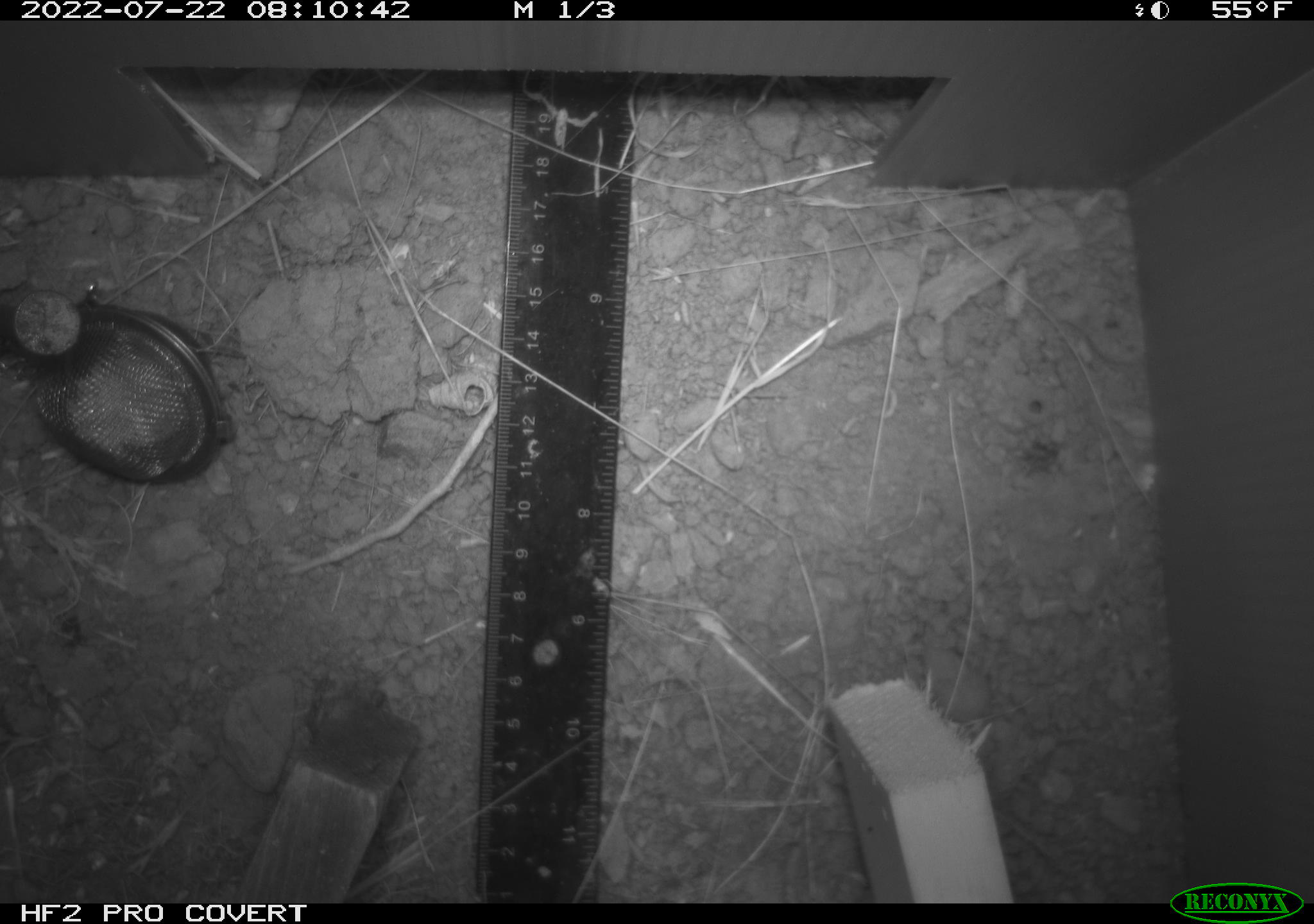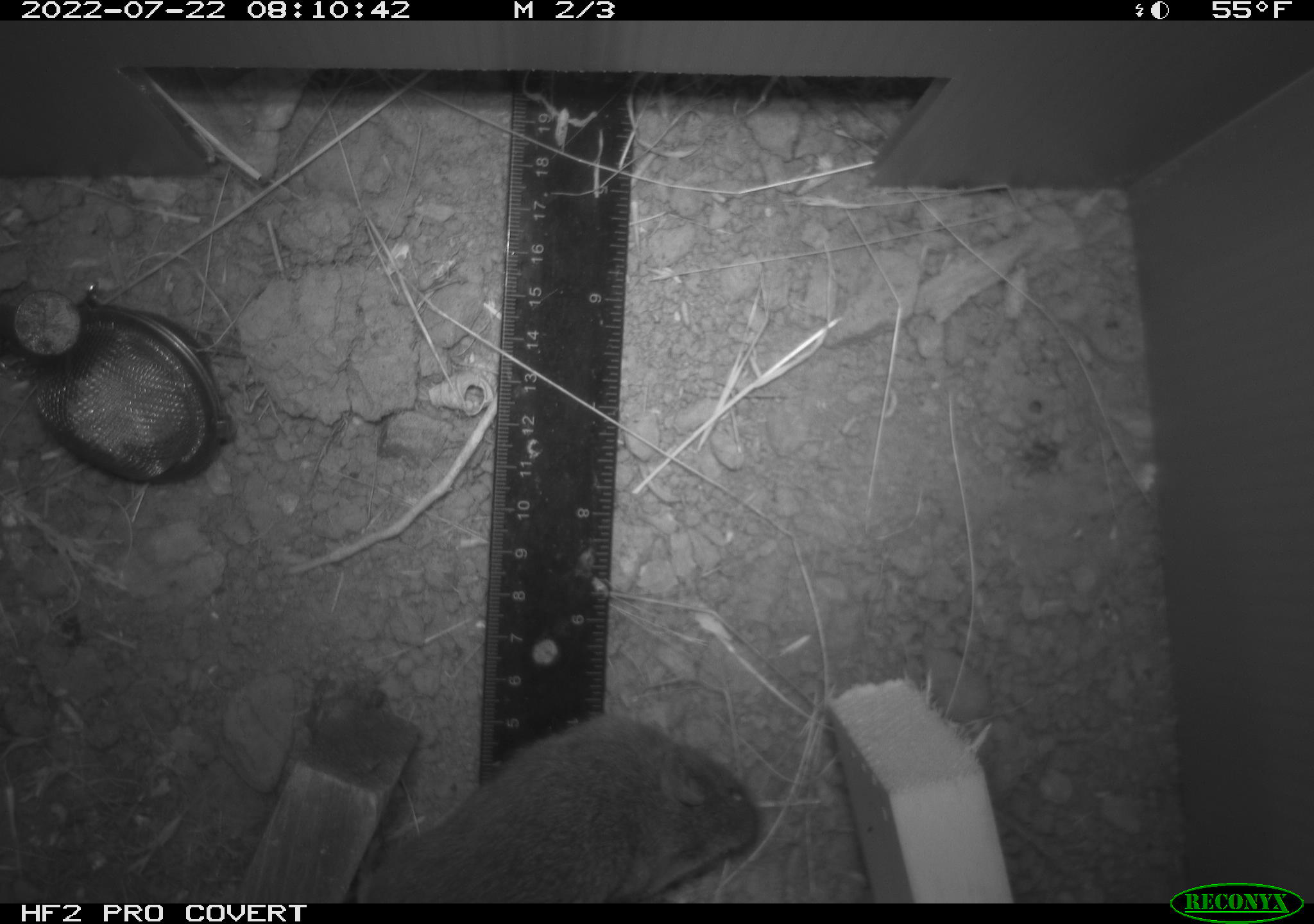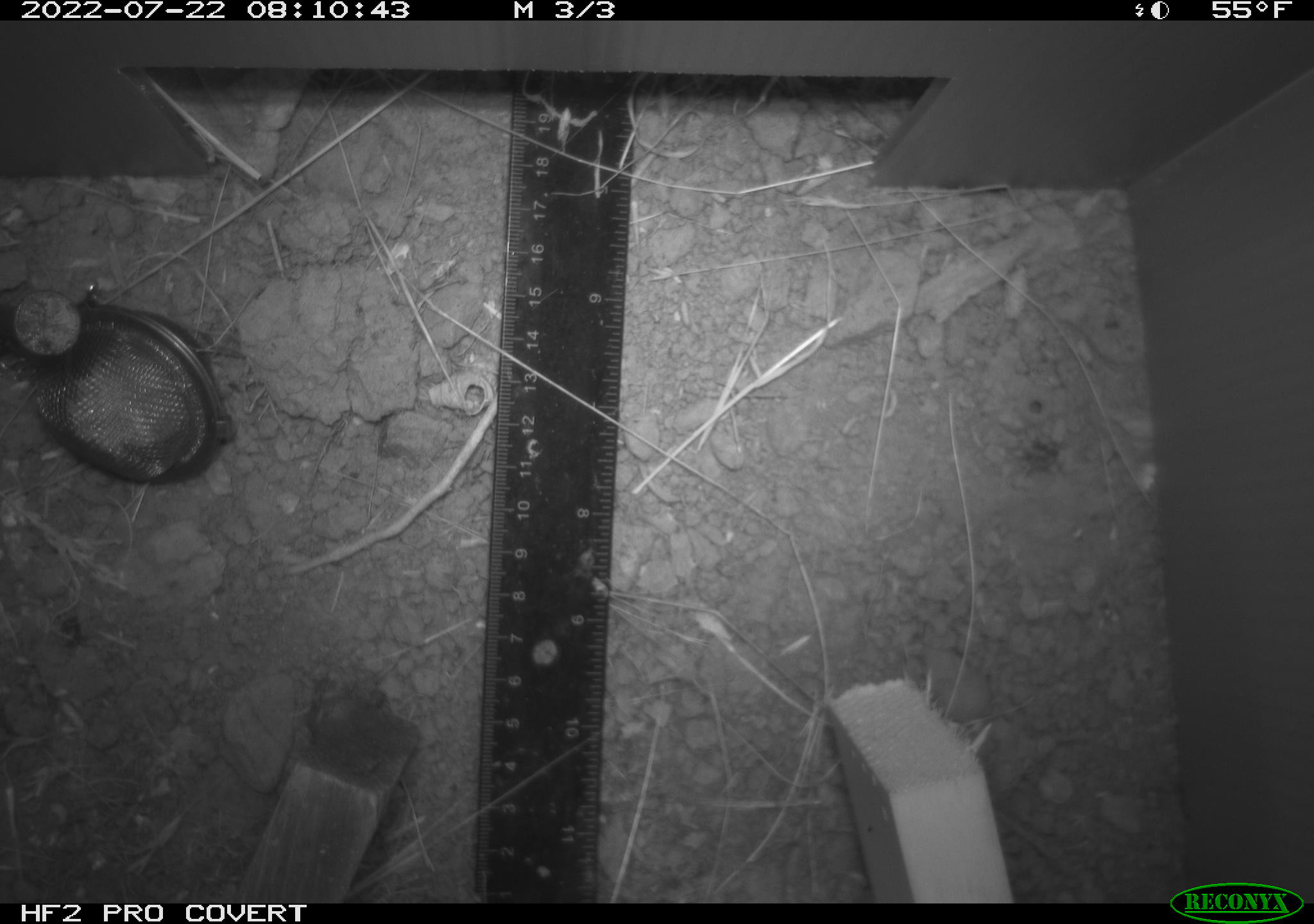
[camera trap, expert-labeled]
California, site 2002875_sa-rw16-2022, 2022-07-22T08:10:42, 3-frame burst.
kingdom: Animalia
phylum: Chordata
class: Mammalia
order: Rodentia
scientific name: Rodentia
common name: mouse species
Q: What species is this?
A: Mouse species (Rodentia).